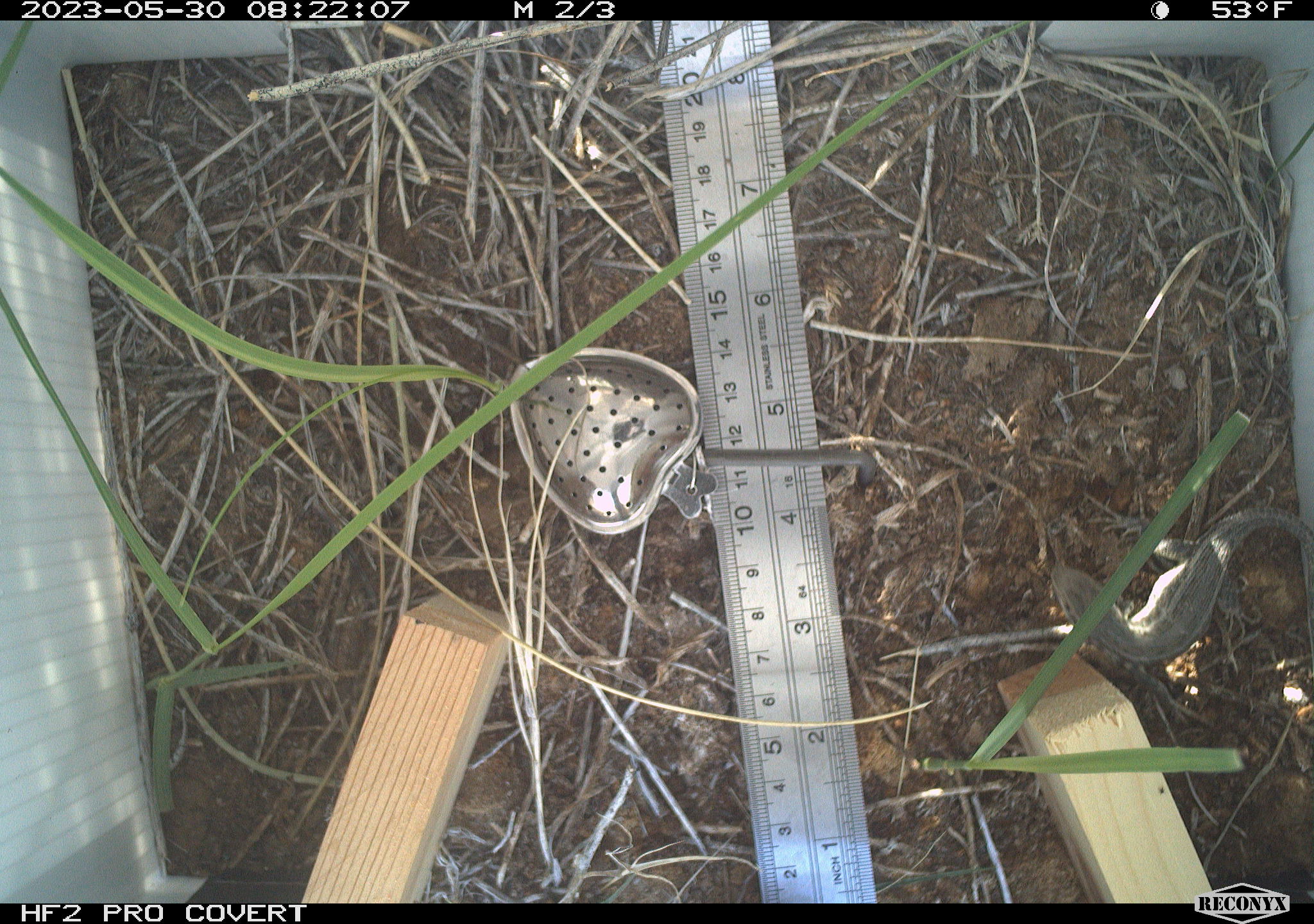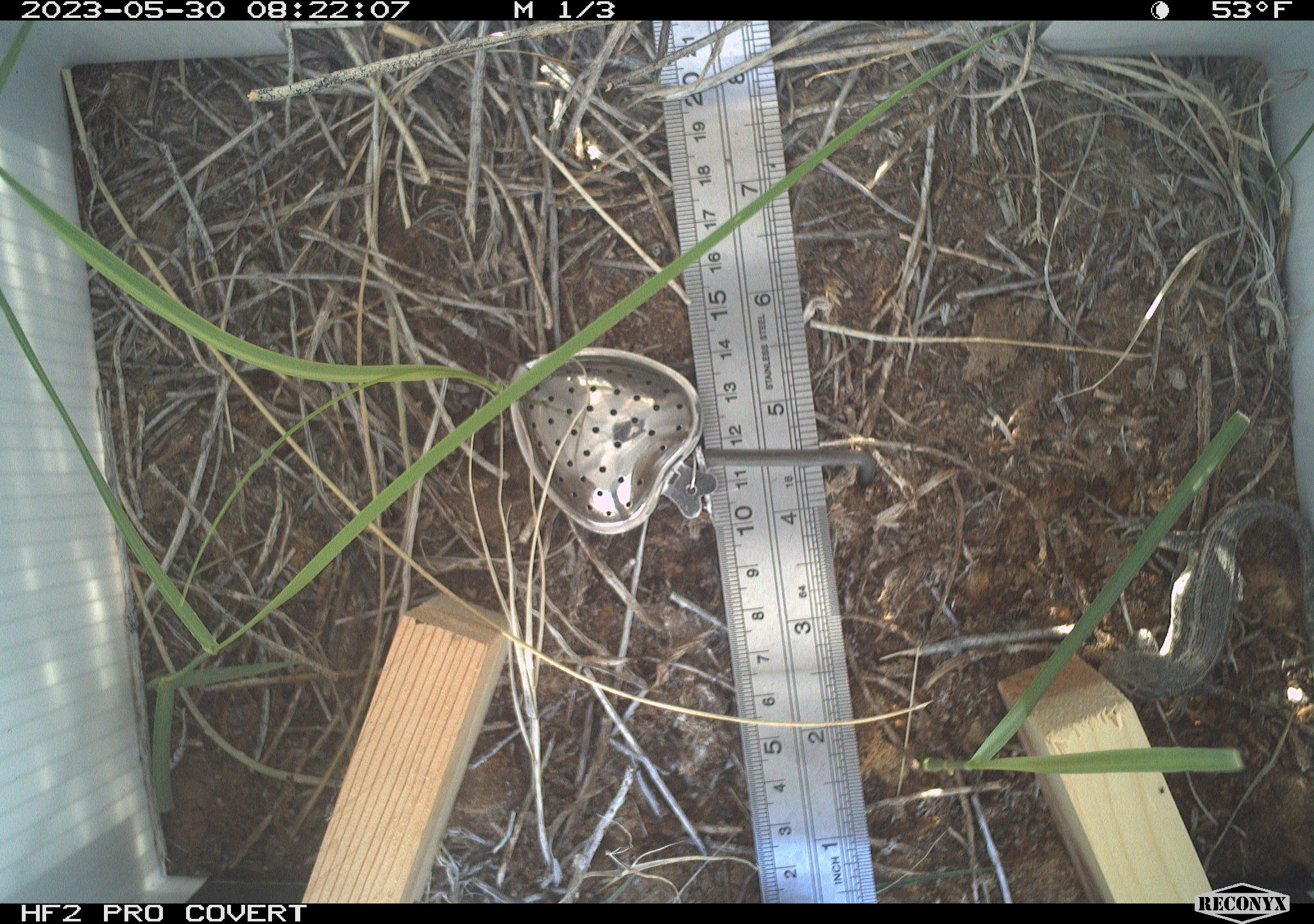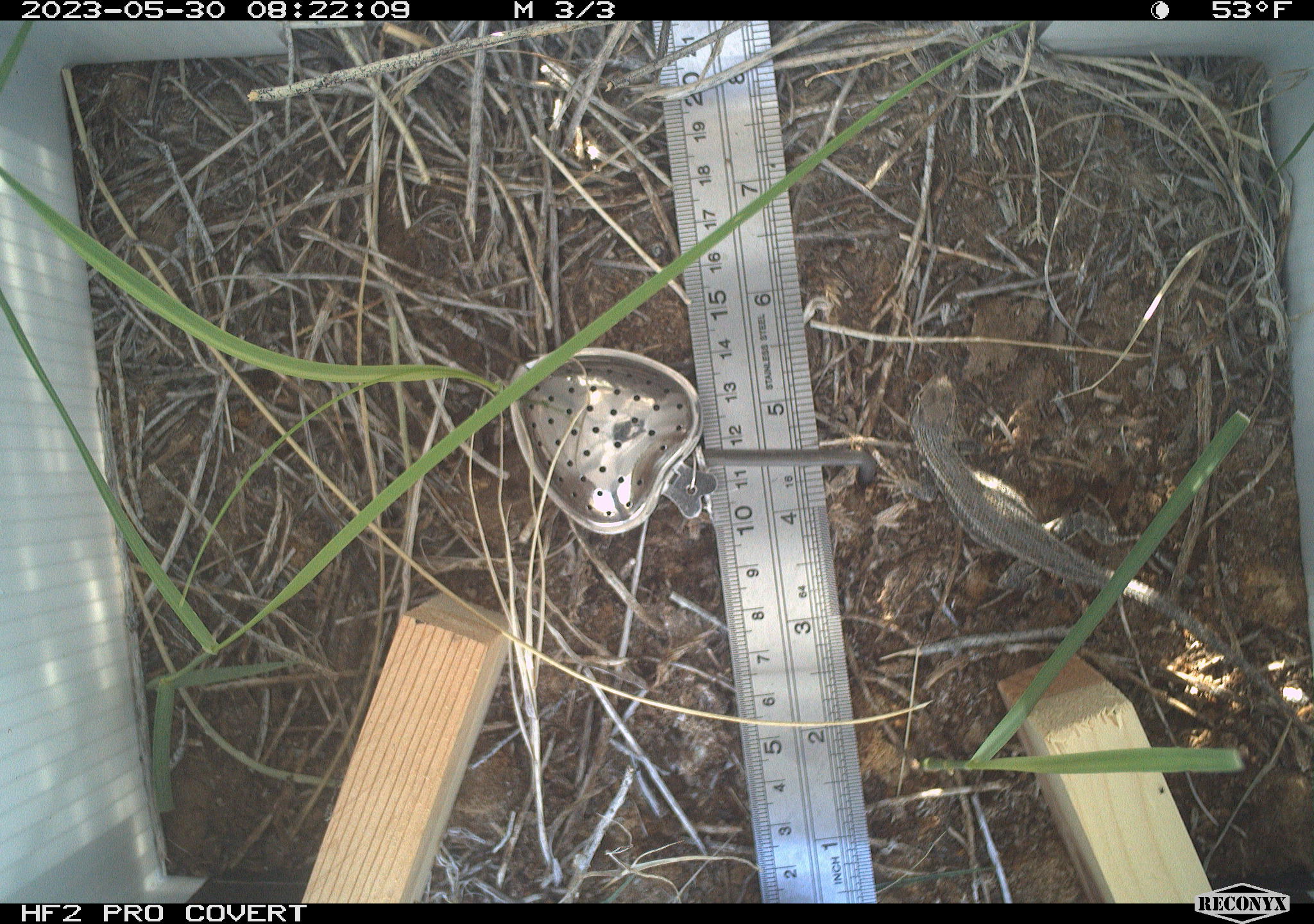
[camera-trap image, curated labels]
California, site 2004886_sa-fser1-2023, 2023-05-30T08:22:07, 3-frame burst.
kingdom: Animalia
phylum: Chordata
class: Reptilia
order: Squamata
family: Phrynosomatidae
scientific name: Phrynosomatidae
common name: phrynosomatid lizards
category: phrynosomatidae family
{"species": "phrynosomatidae family (phrynosomatid lizards) (Phrynosomatidae)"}